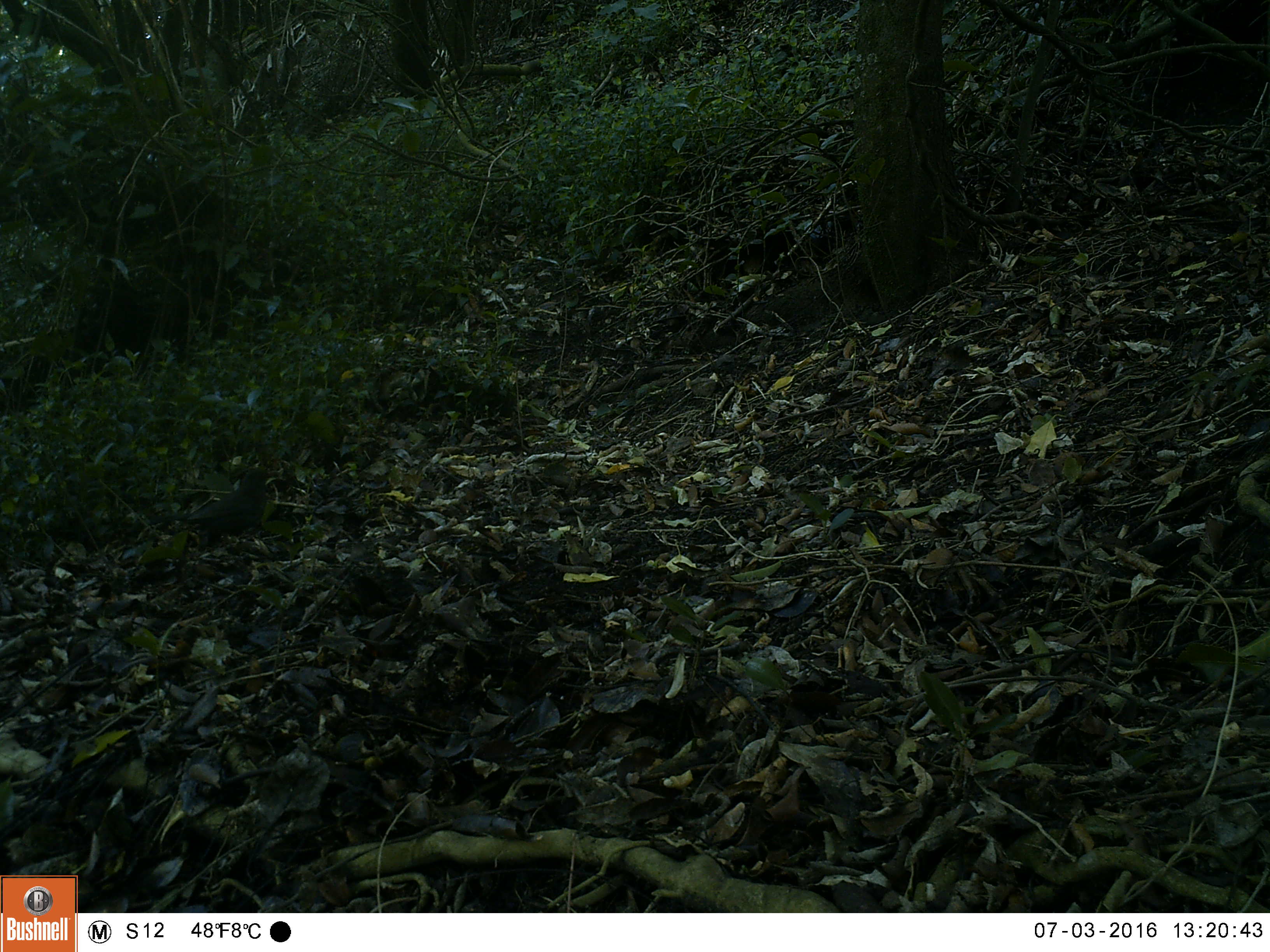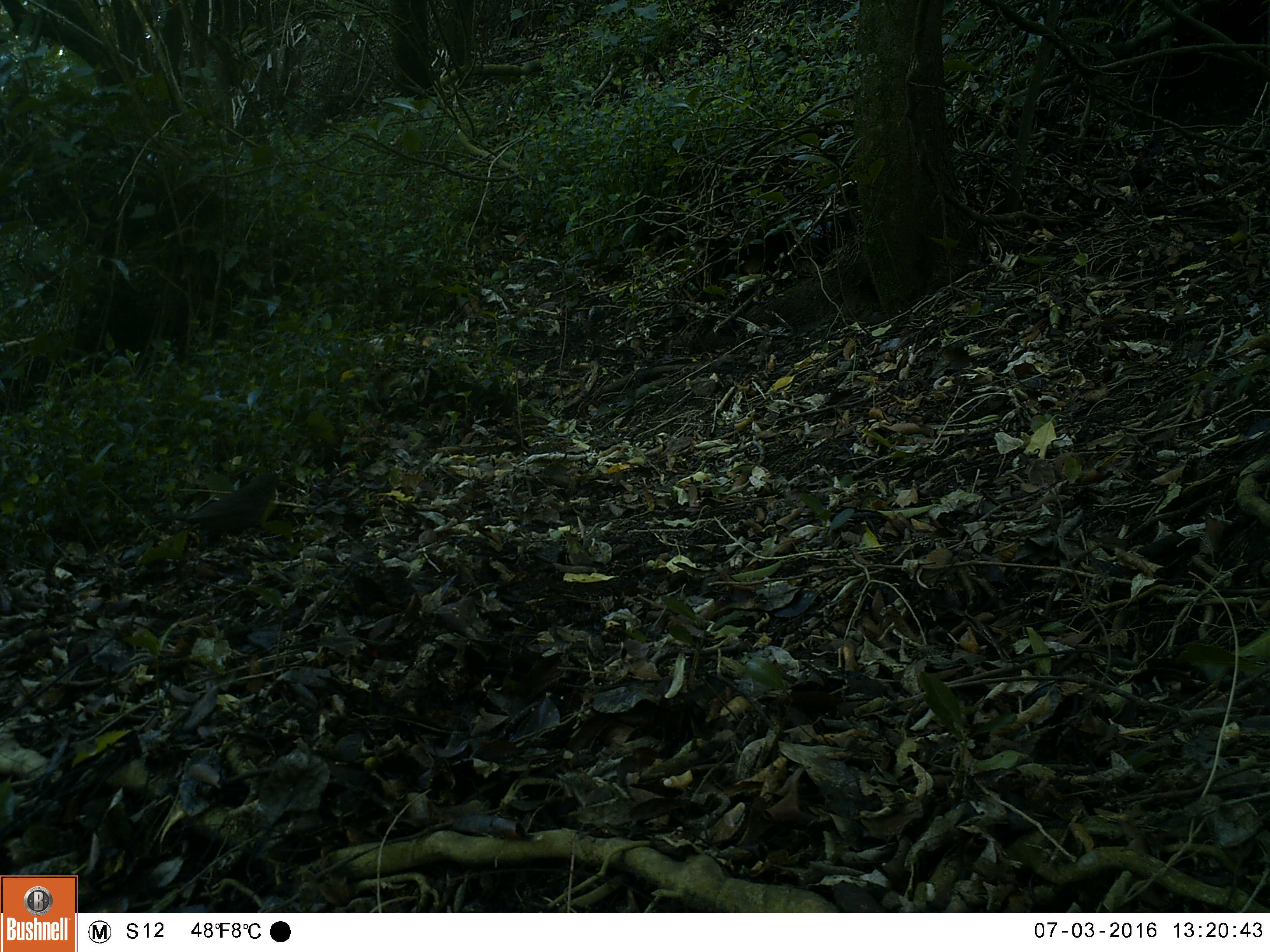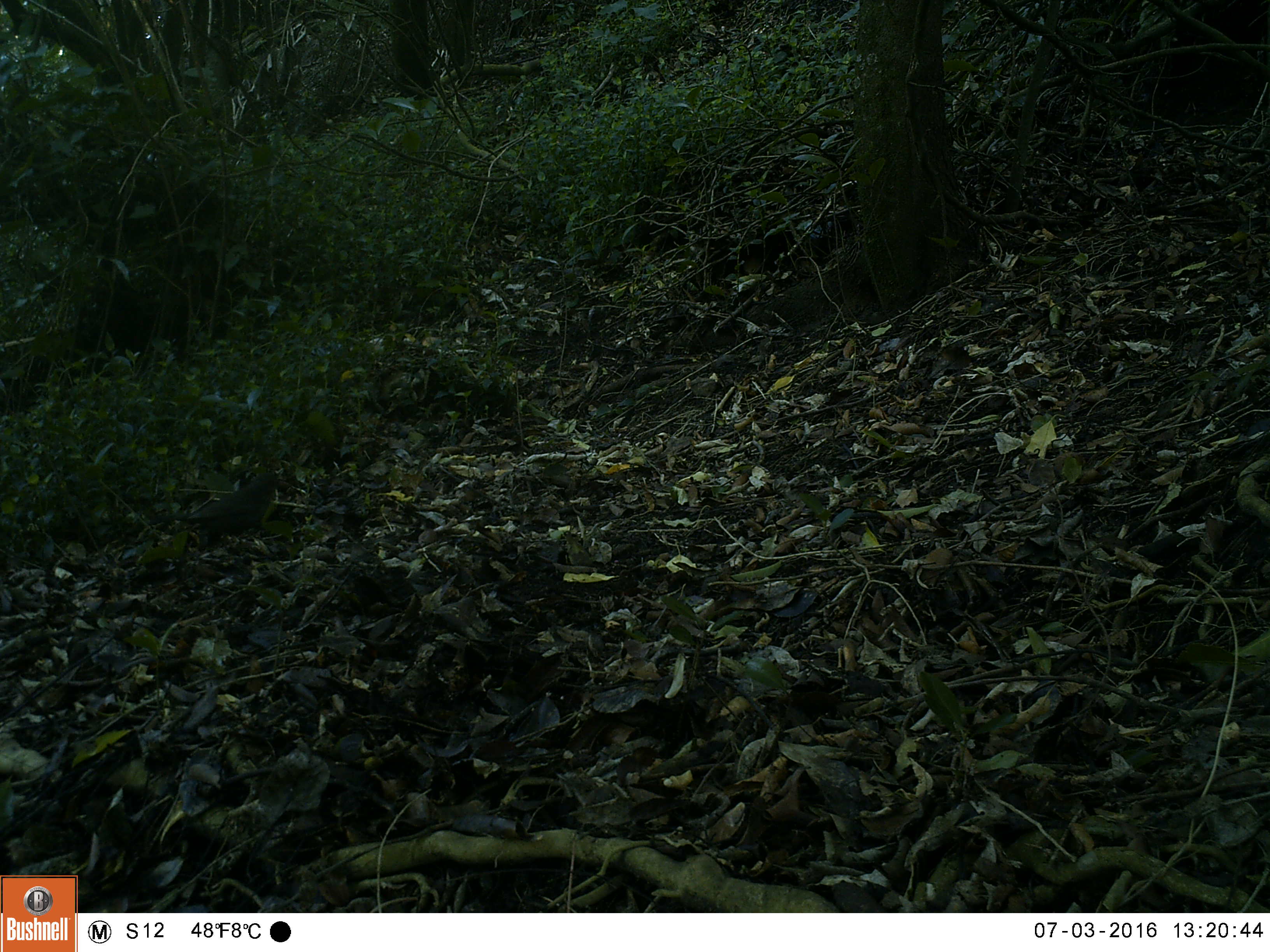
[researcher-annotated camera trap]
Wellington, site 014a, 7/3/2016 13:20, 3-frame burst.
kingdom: Animalia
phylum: Chordata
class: Aves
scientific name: Aves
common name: bird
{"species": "bird (Aves)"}